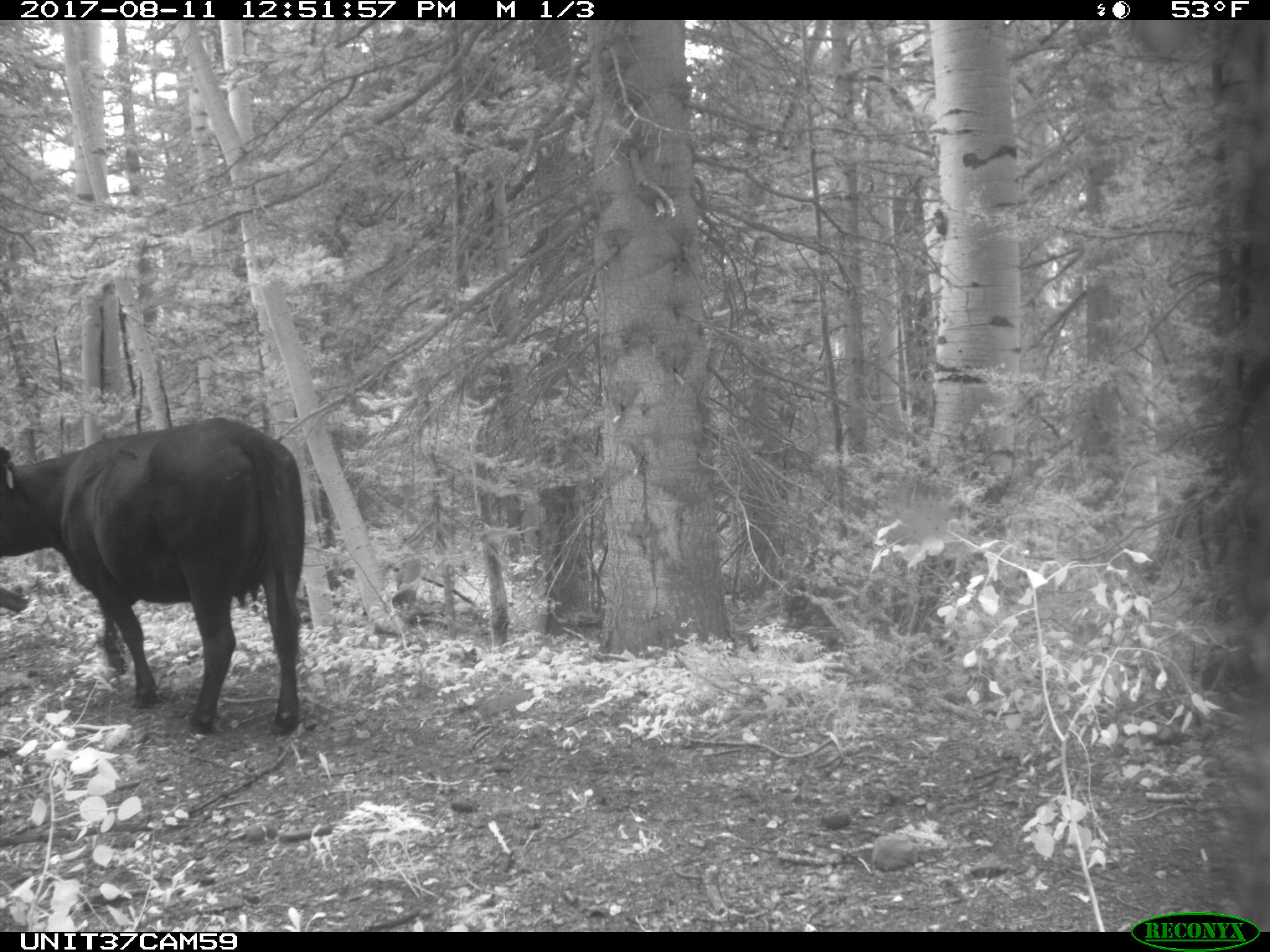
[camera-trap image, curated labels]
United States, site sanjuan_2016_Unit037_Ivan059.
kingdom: Animalia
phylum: Chordata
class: Mammalia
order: Artiodactyla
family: Bovidae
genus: Bos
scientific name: Bos taurus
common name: domestic cow